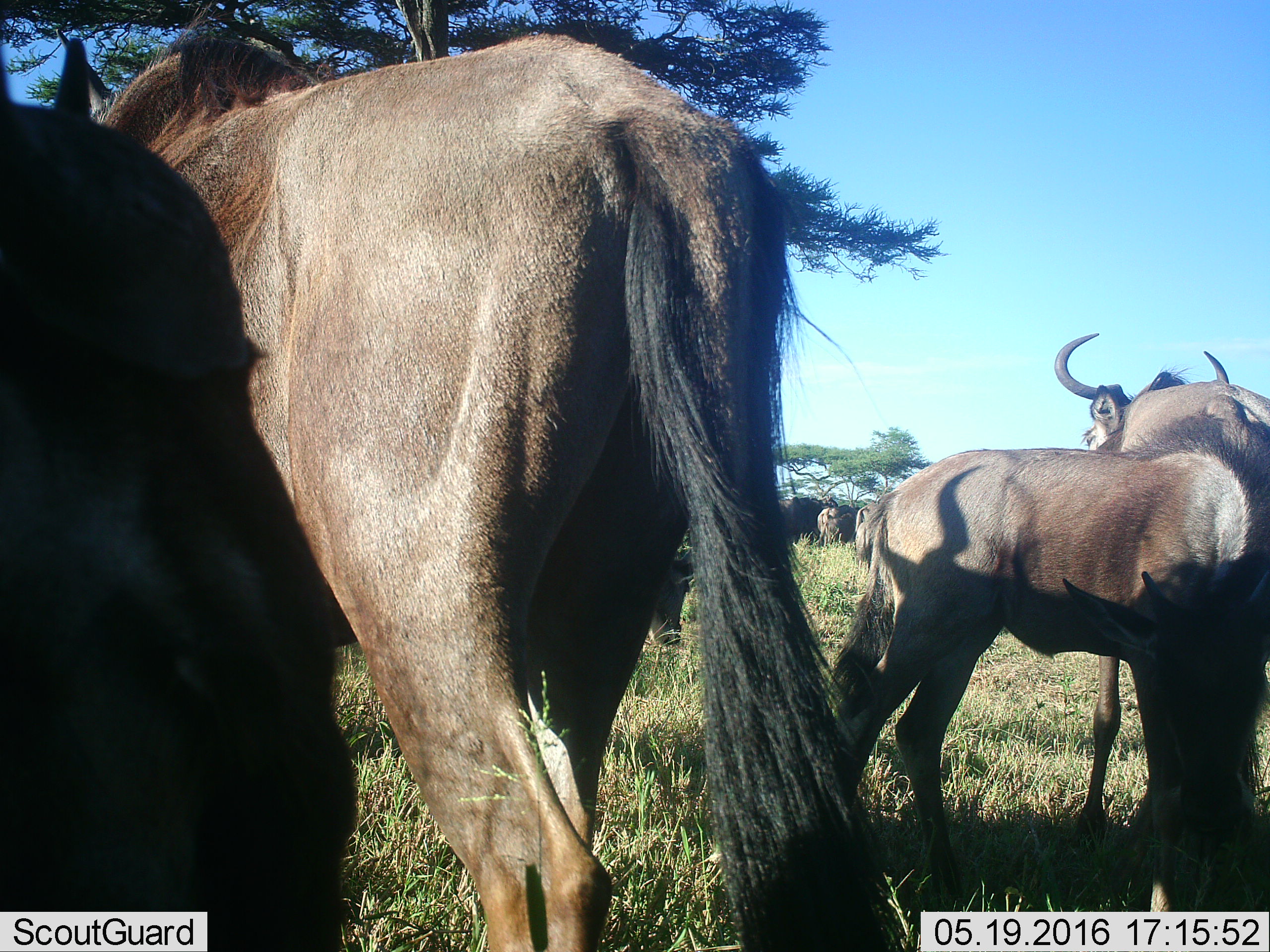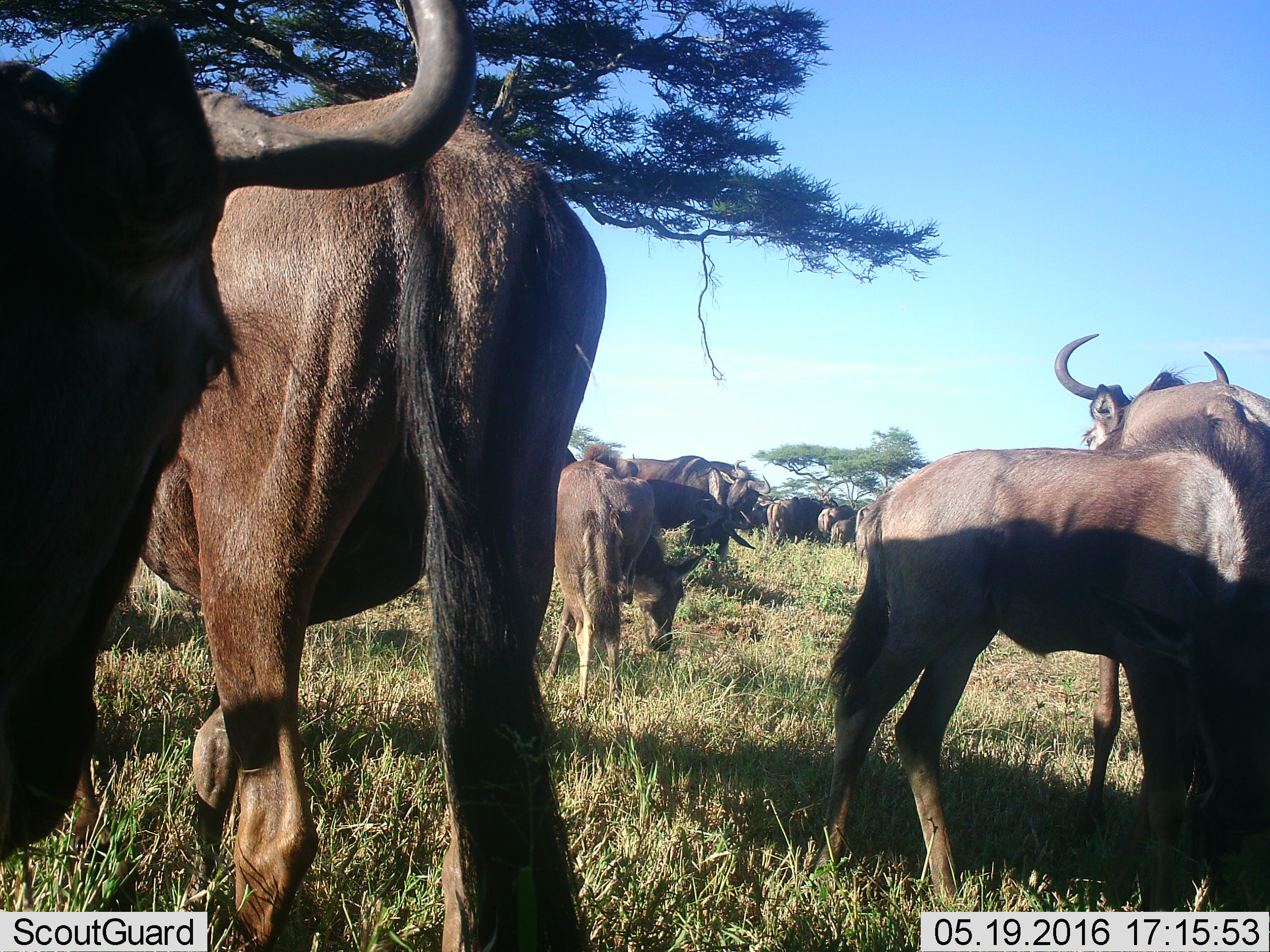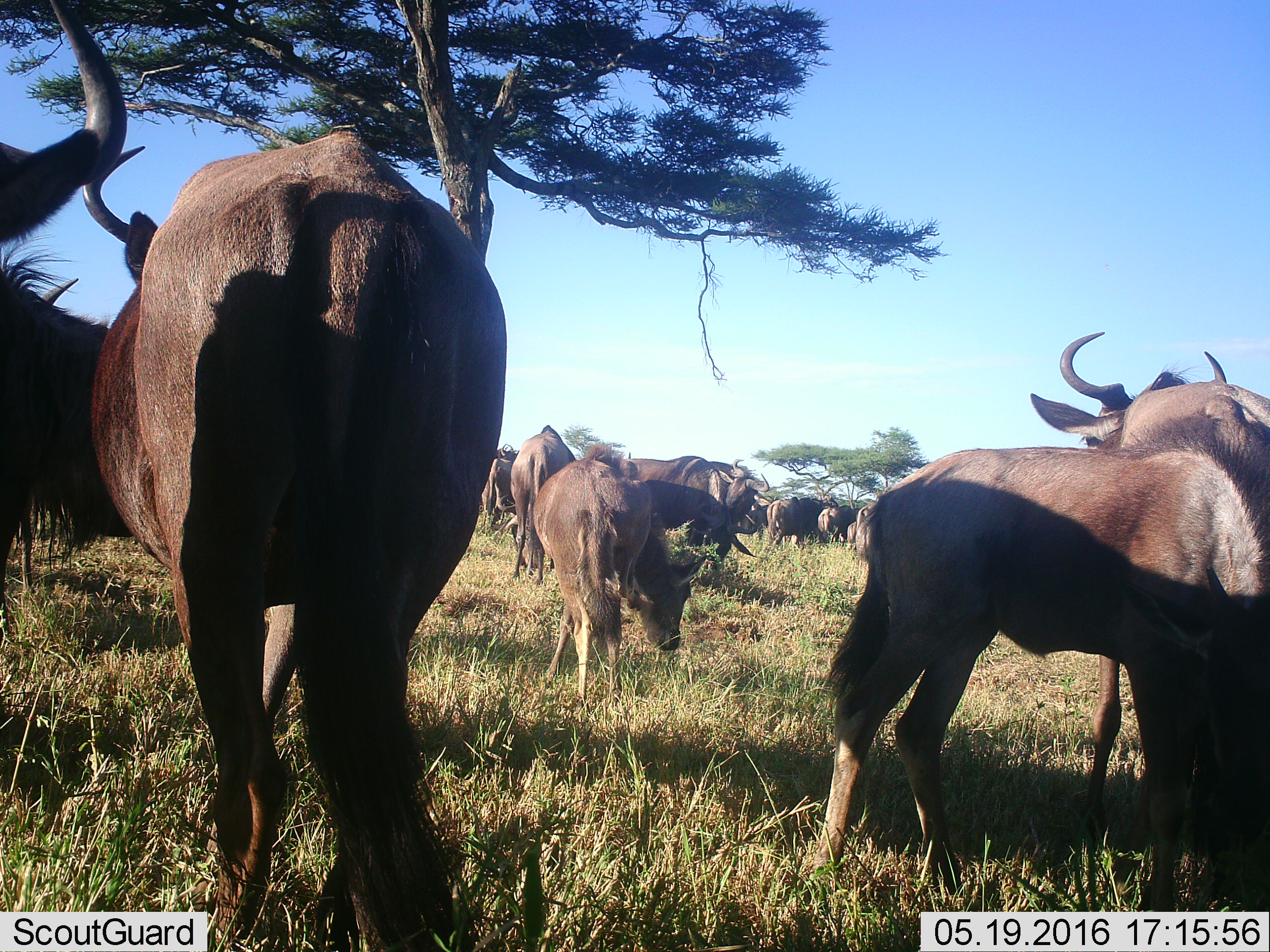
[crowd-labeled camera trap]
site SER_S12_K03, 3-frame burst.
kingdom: Animalia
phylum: Chordata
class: Mammalia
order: Artiodactyla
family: Bovidae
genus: Connochaetes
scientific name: Connochaetes taurinus taurinus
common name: blue wildebeest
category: wildebeestblue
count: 11-50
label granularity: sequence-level